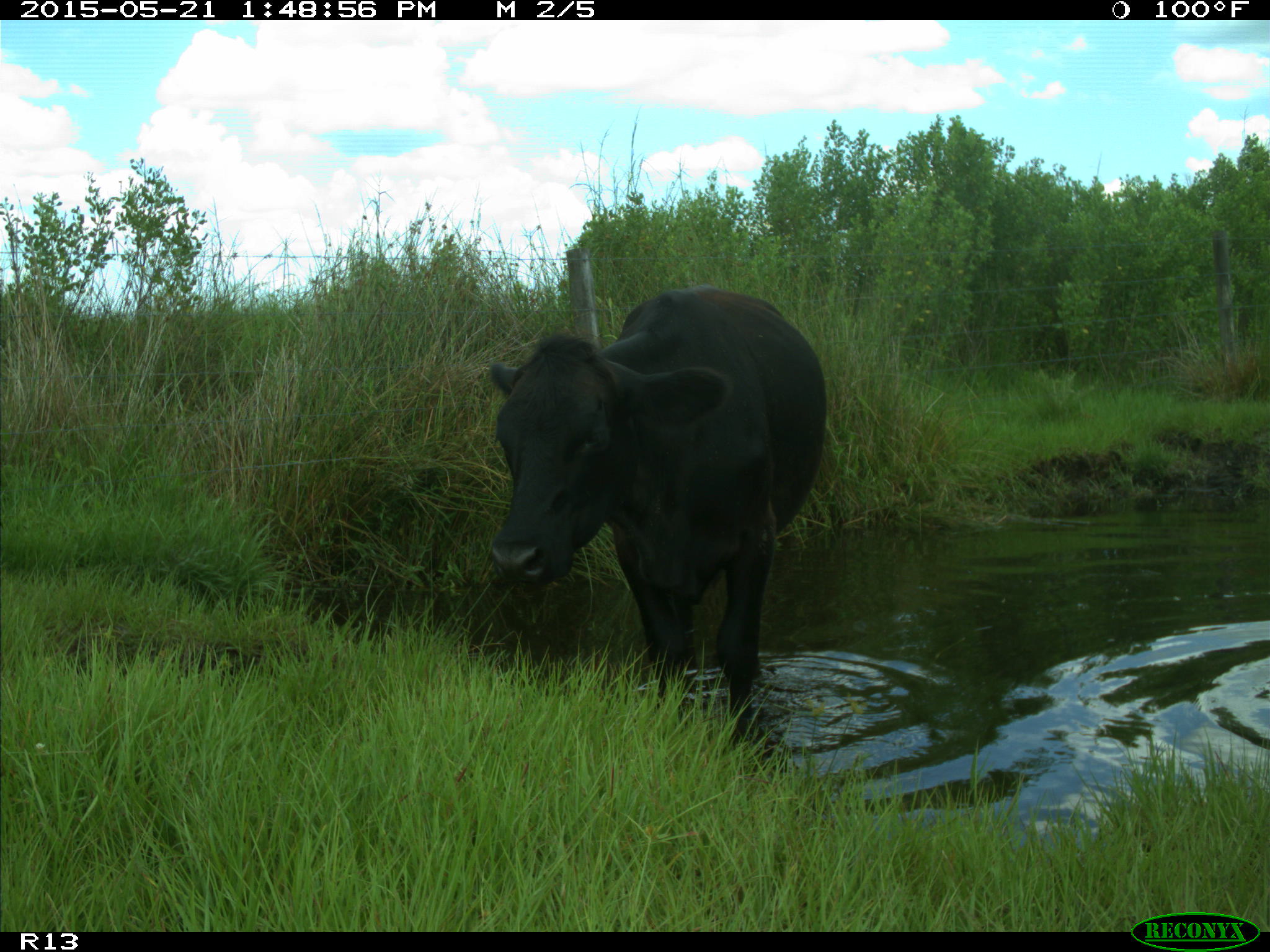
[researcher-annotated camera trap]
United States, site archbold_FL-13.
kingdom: Animalia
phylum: Chordata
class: Mammalia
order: Artiodactyla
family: Bovidae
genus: Bos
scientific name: Bos taurus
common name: domestic cow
Bos taurus (domestic cow).